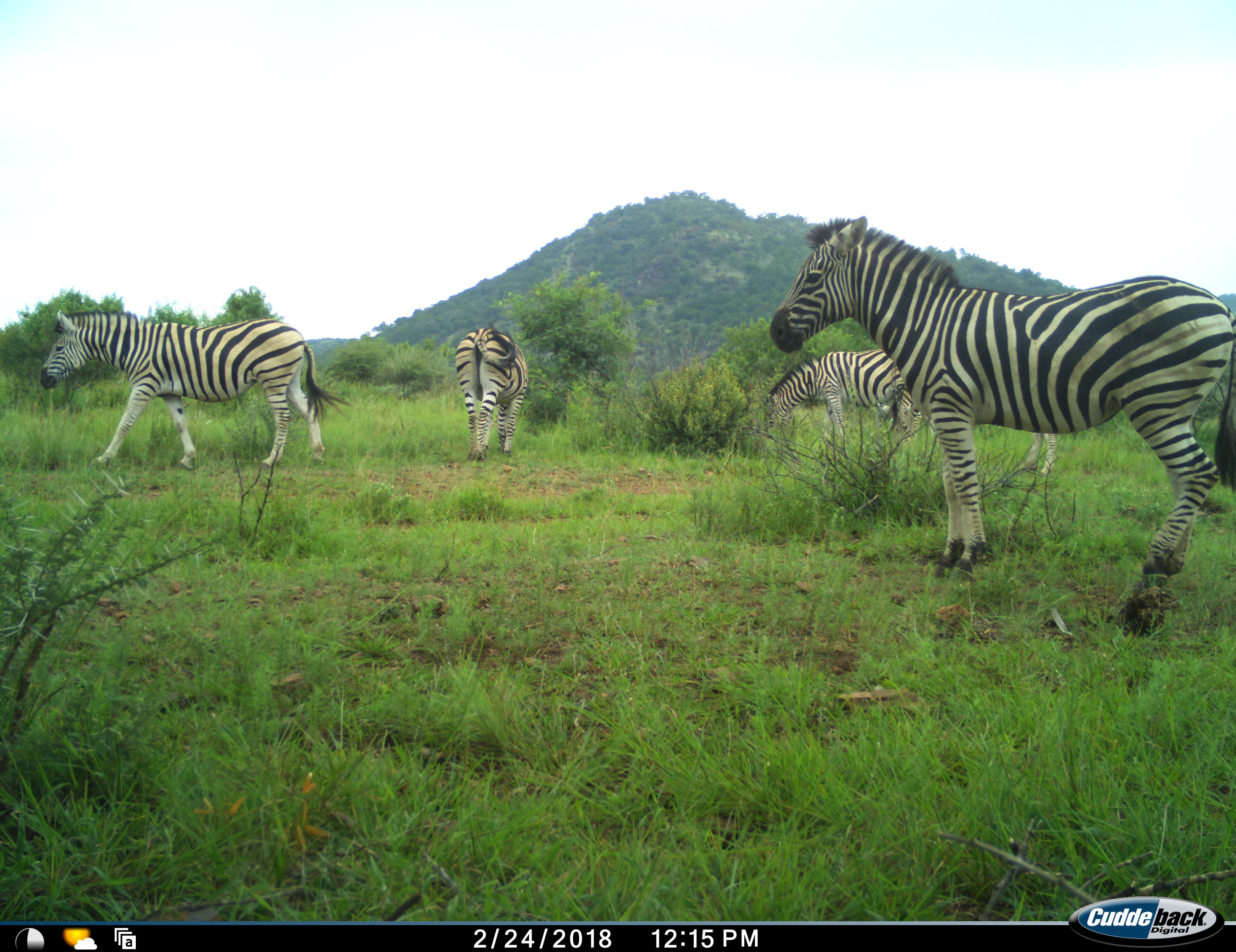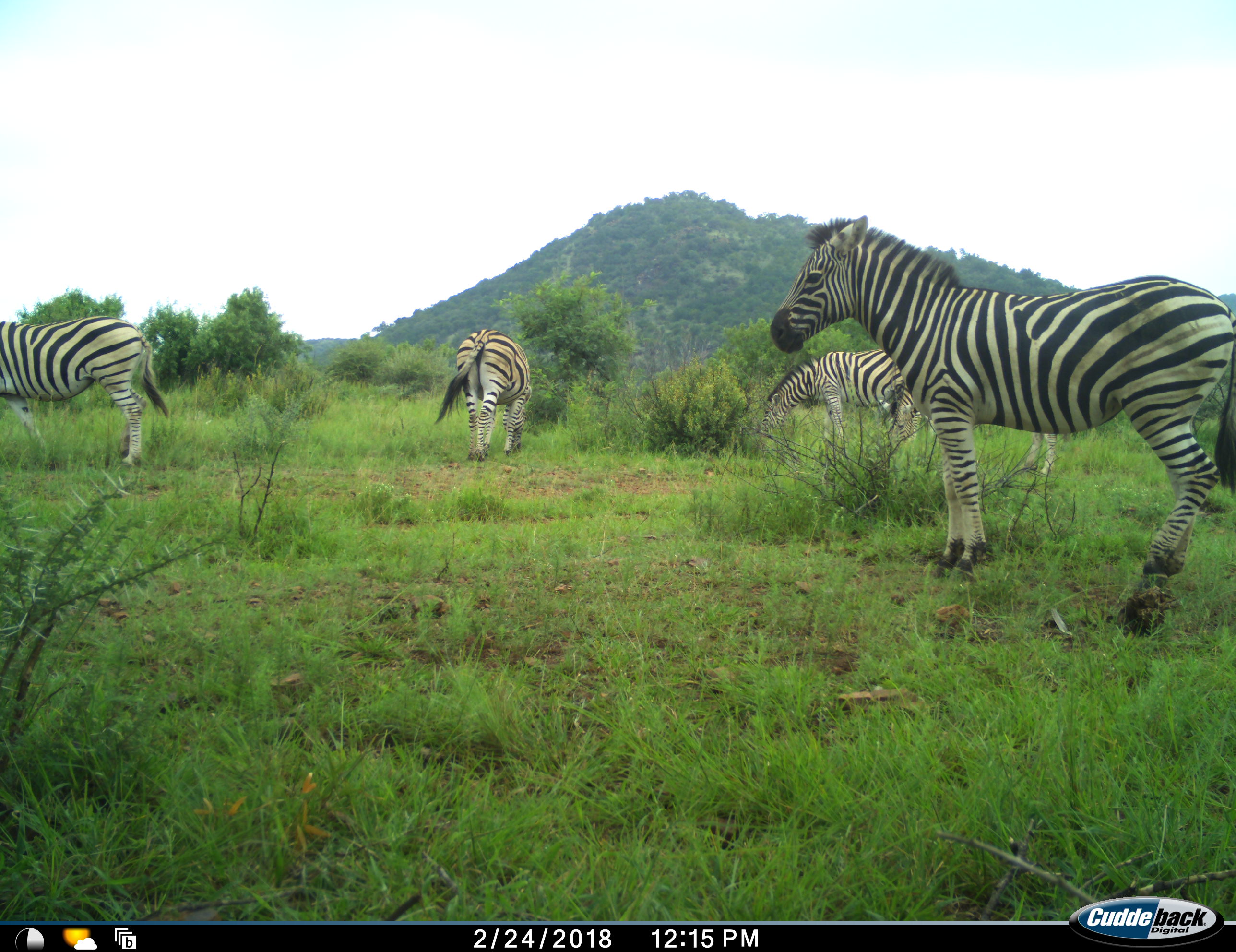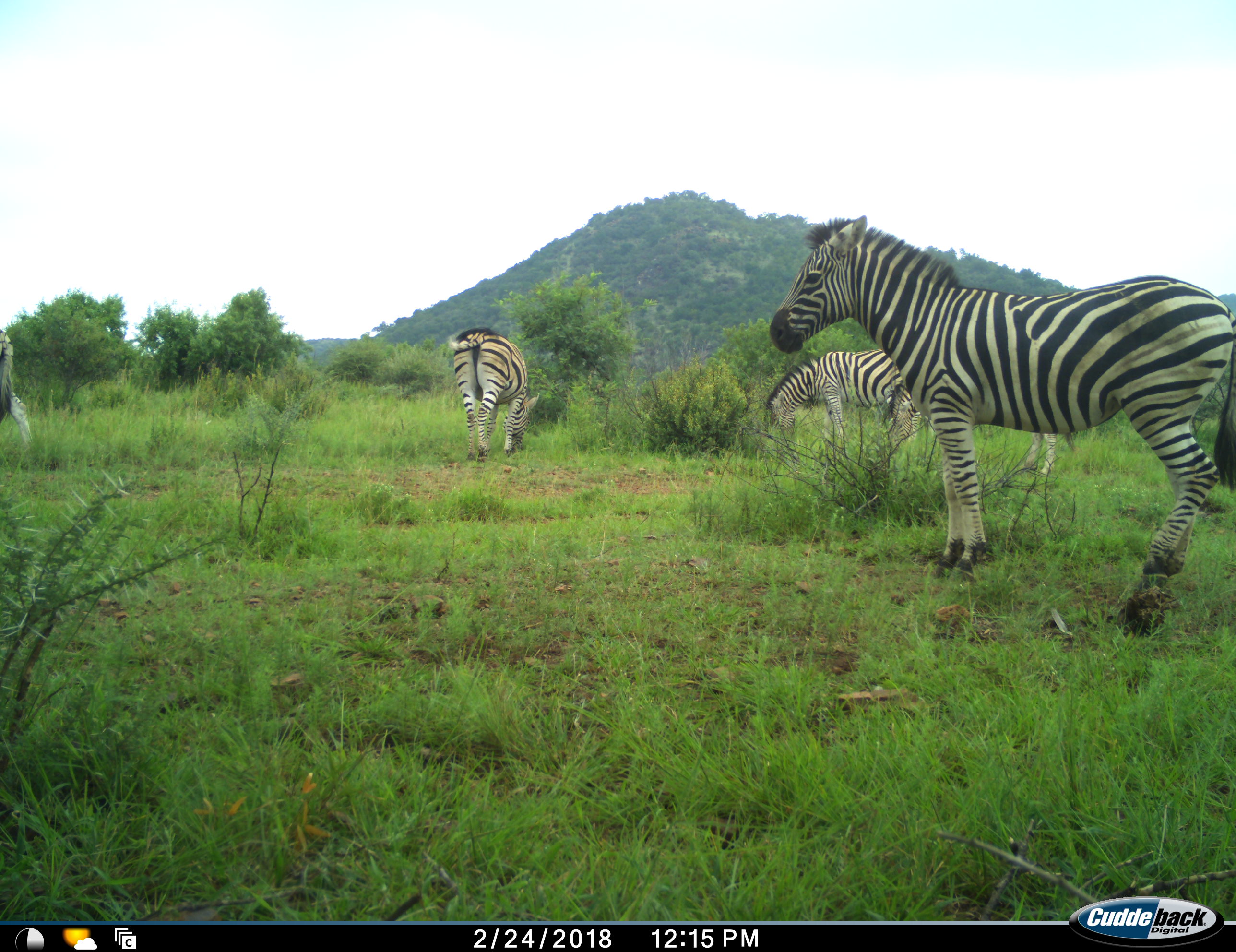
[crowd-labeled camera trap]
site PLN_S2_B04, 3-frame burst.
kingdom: Animalia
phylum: Chordata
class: Mammalia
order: Perissodactyla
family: Equidae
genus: Equus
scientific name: Equus quagga burchellii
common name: burchell's zebra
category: zebraburchells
Zebraburchells (burchell's zebra) (Equus quagga burchellii), count 5. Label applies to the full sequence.